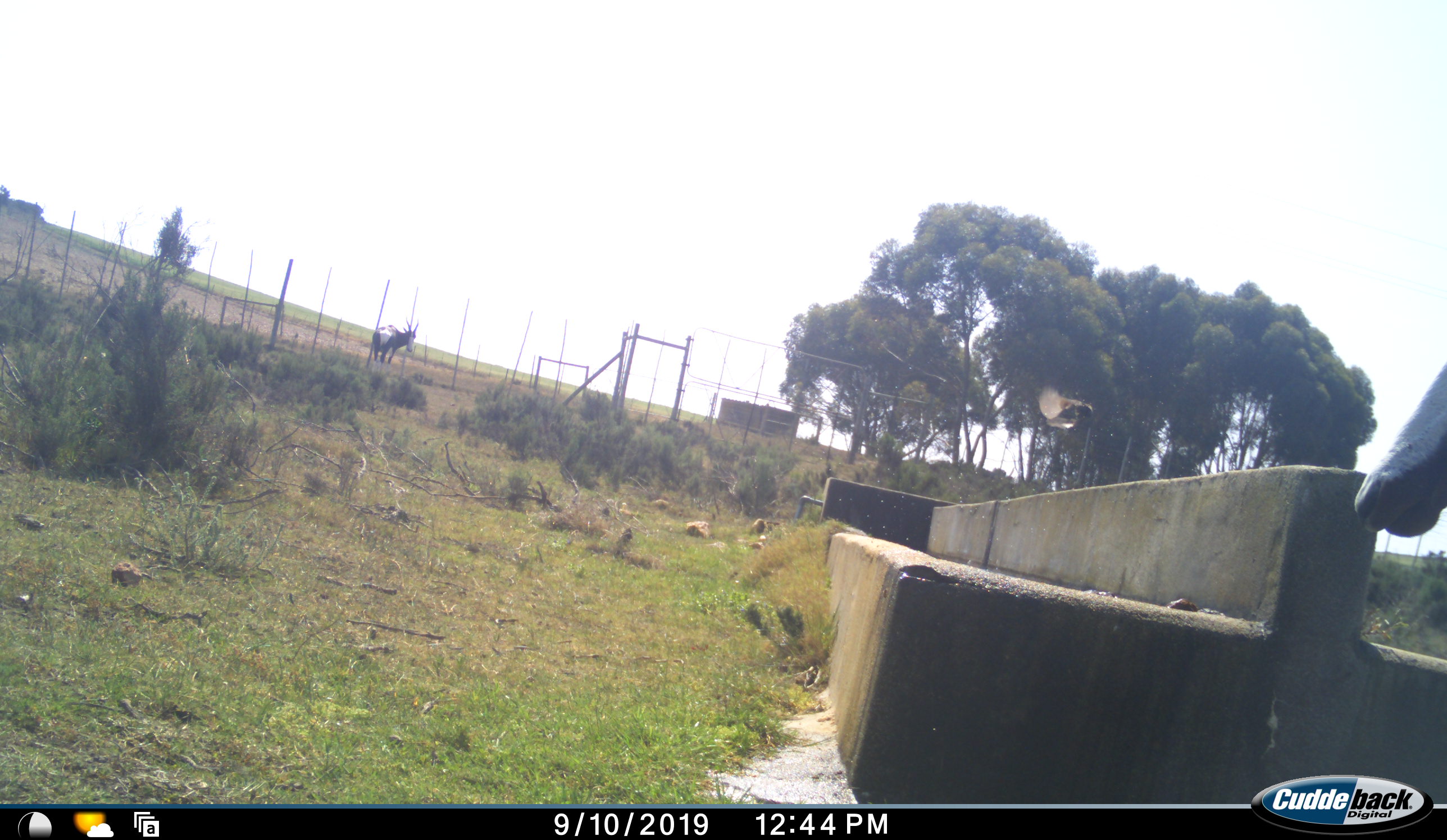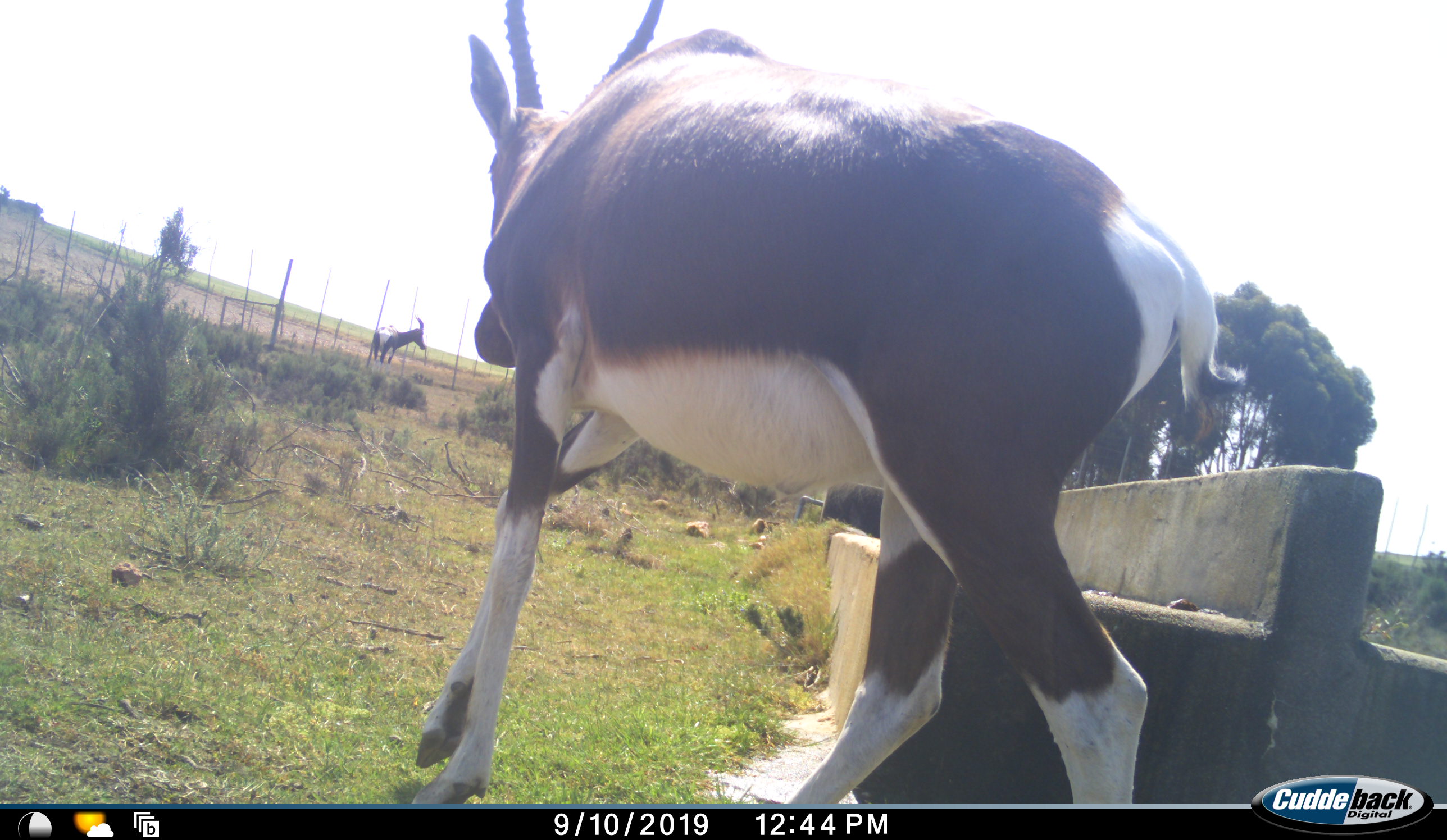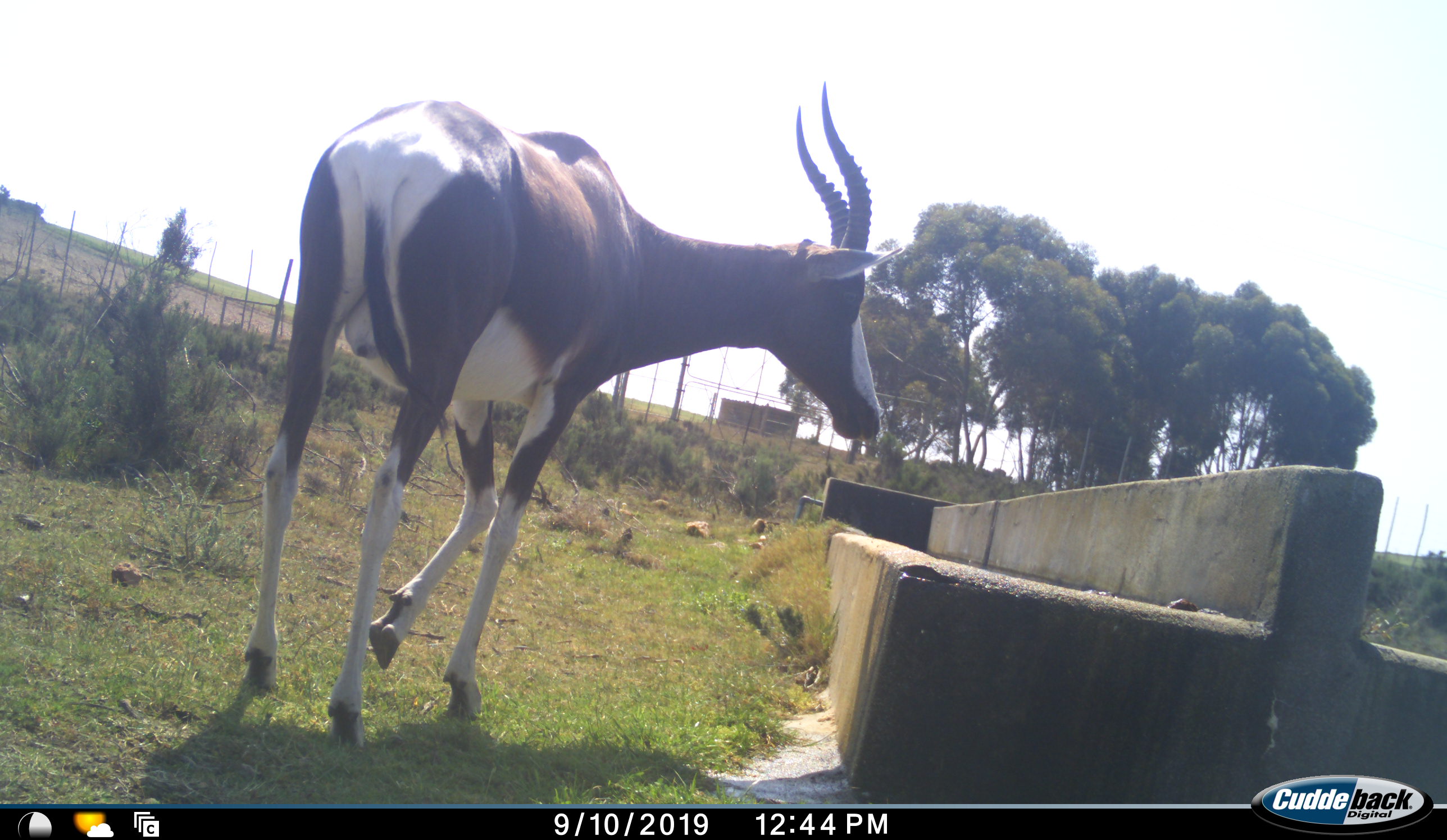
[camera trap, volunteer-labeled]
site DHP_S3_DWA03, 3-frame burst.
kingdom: Animalia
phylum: Chordata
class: Mammalia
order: Artiodactyla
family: Bovidae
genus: Damaliscus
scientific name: Damaliscus pygargus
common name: bontebok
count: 2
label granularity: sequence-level